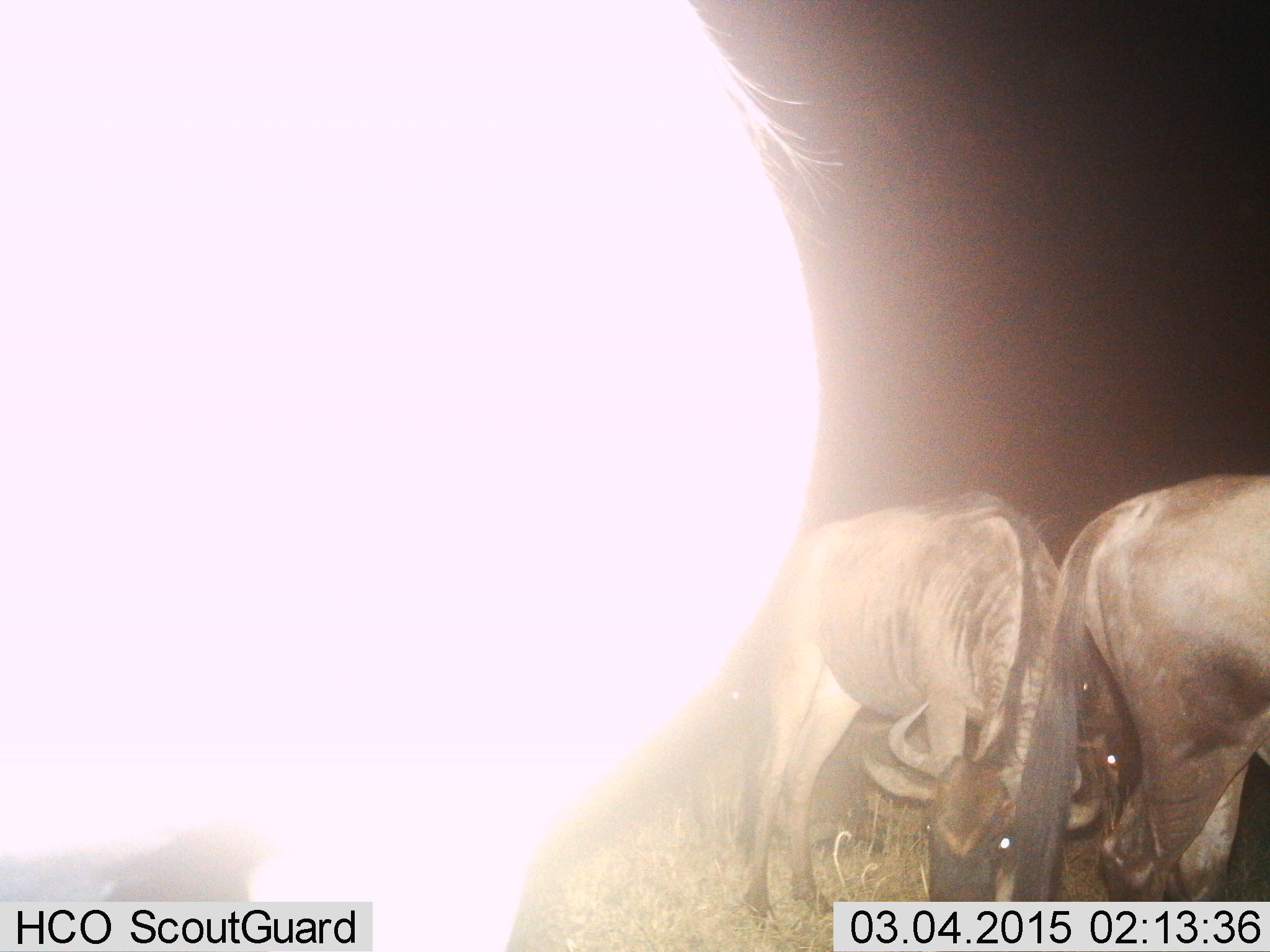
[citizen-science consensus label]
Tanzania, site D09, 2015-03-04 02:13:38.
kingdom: Animalia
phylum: Chordata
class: Mammalia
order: Artiodactyla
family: Bovidae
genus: Connochaetes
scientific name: Connochaetes taurinus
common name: blue wildebeest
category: wildebeest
Wildebeest (blue wildebeest) (Connochaetes taurinus), count 4. Behavior (volunteer vote fractions): standing 50%, resting 10%, moving 0%, interacting 0%. Young present (vote fraction): 0%. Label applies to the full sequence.